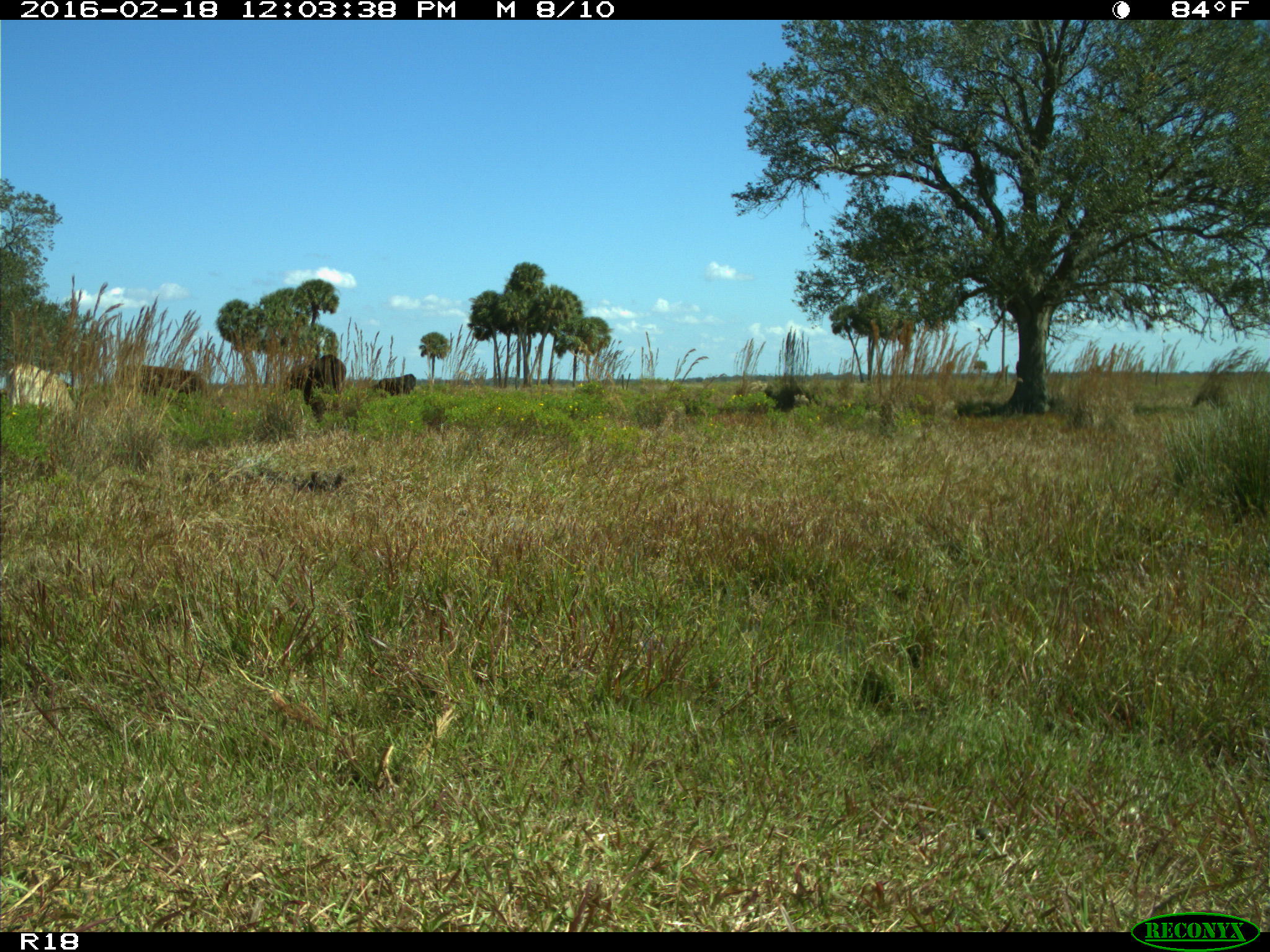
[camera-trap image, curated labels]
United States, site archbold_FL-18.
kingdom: Animalia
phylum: Chordata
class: Mammalia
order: Artiodactyla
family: Bovidae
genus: Bos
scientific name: Bos taurus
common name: domestic cow